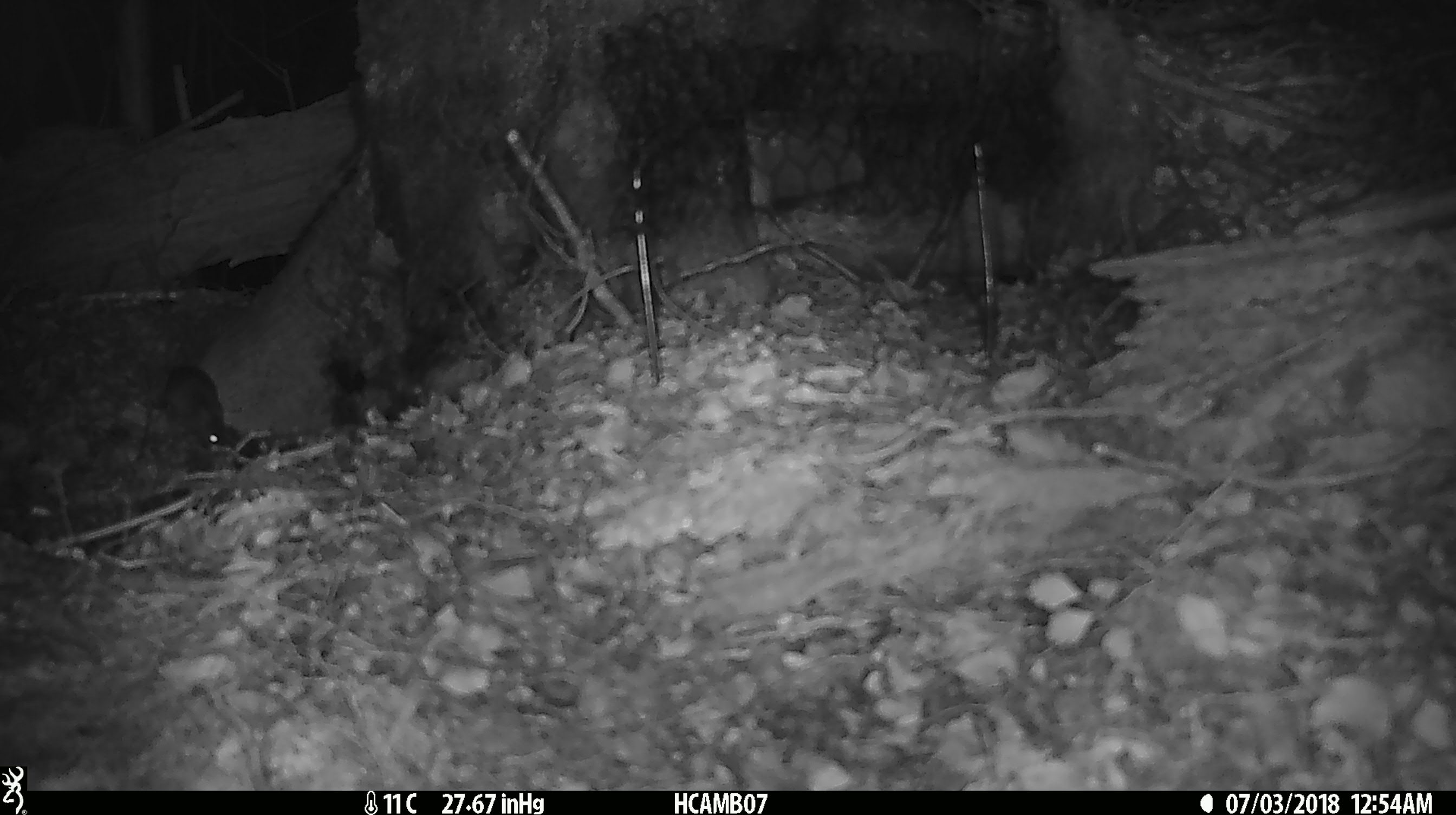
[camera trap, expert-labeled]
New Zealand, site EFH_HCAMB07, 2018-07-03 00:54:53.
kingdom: Animalia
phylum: Chordata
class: Mammalia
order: Rodentia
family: Muridae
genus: Mus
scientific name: Mus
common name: mouse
Mouse (Mus).